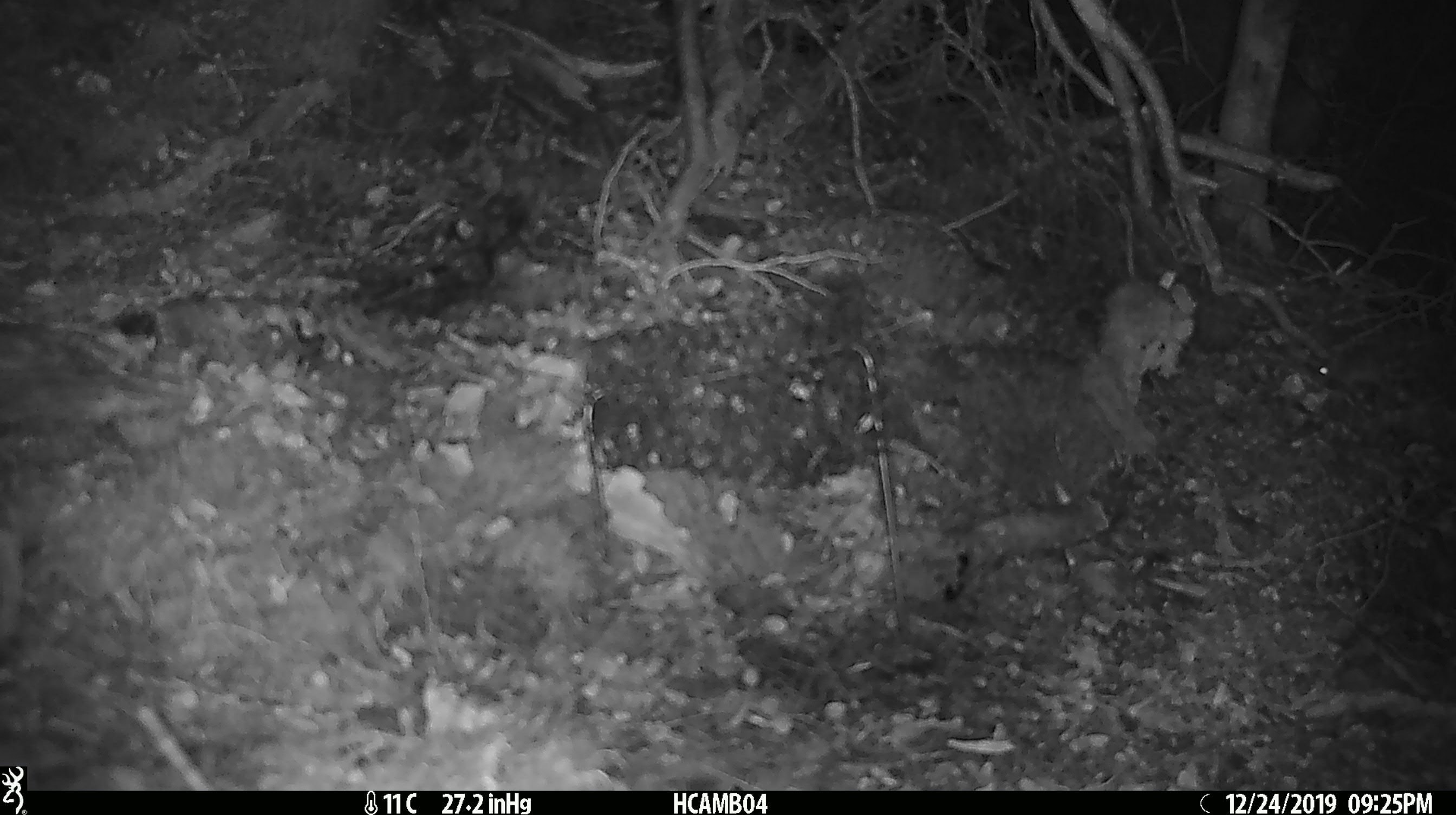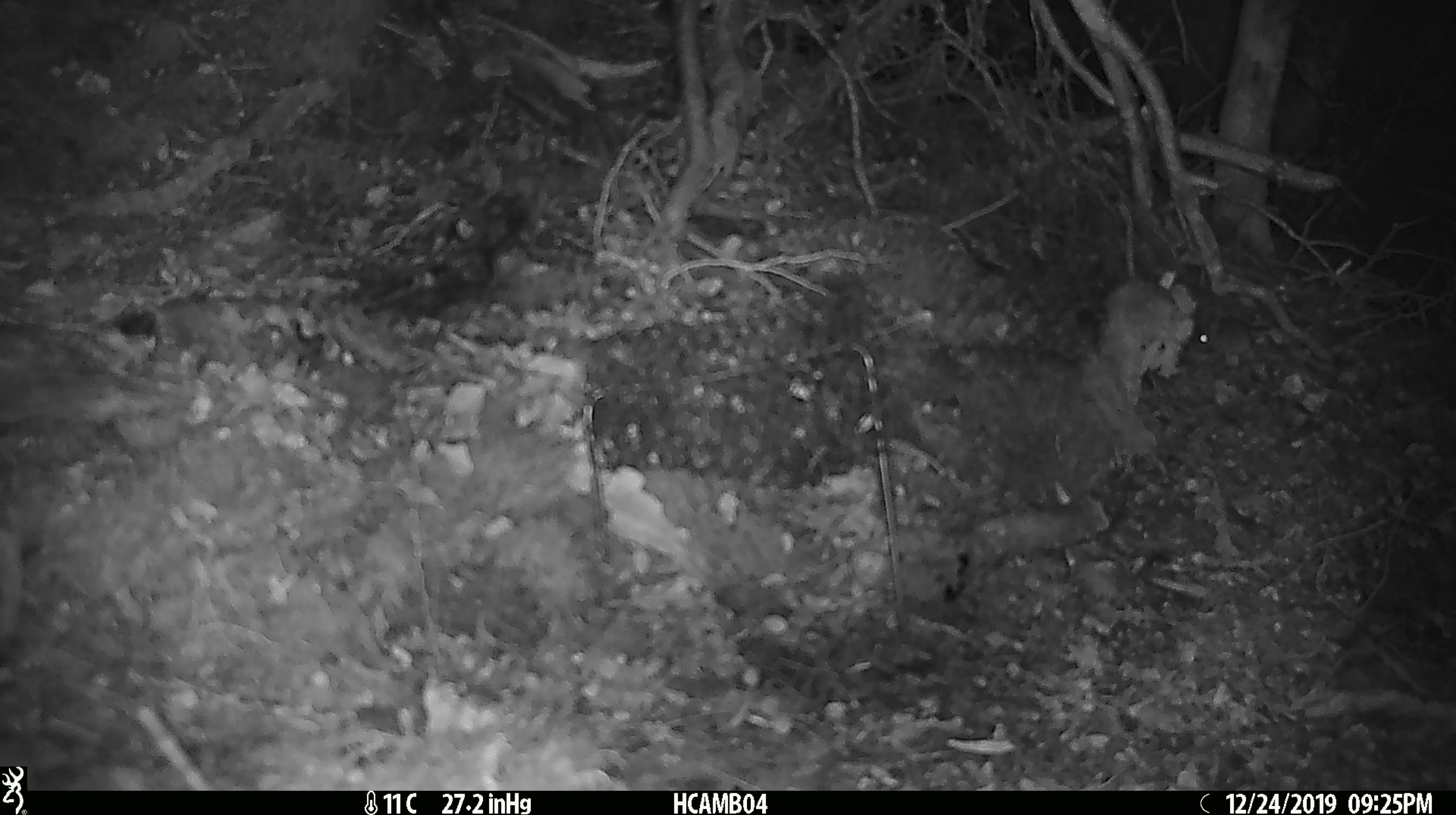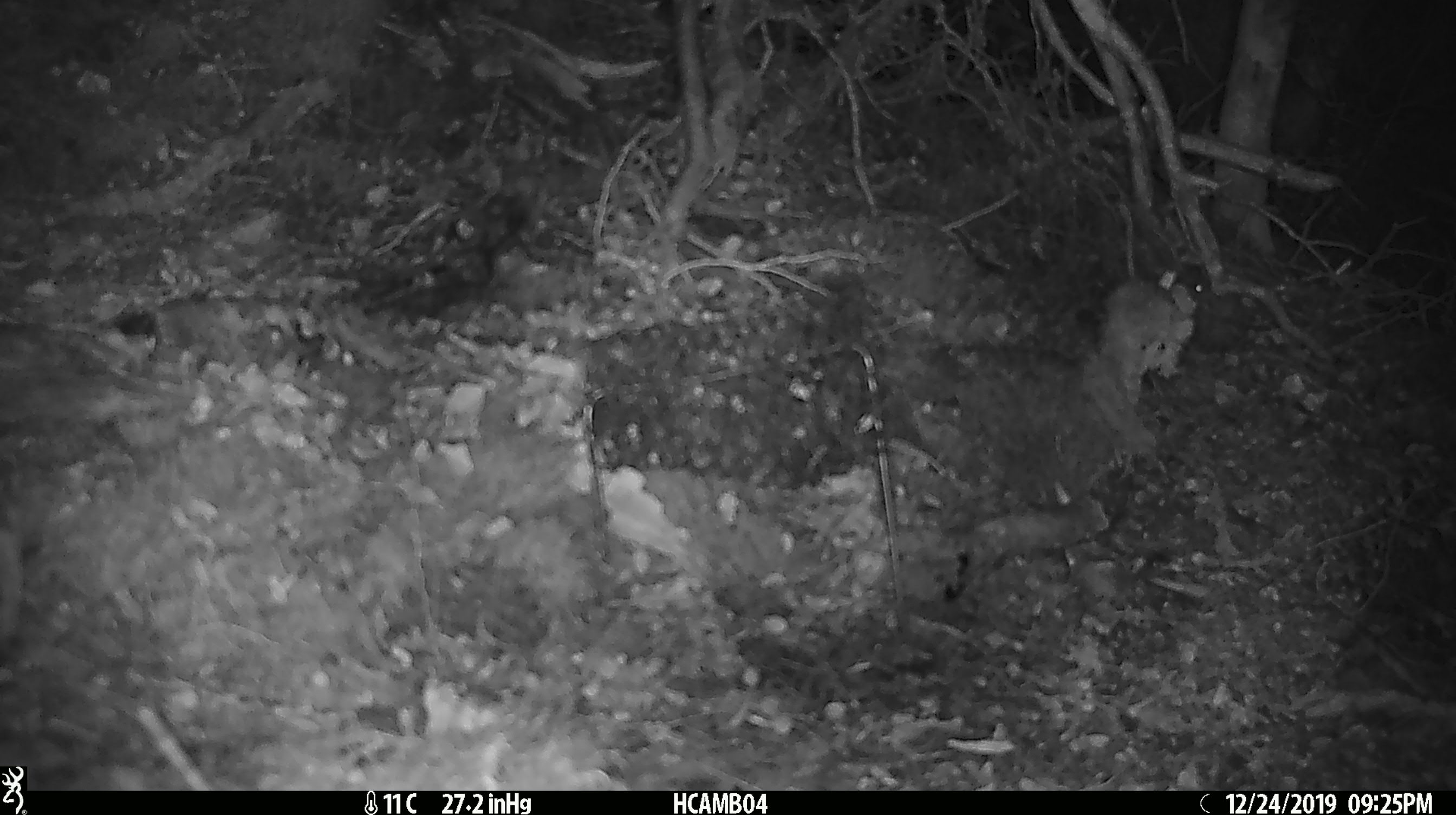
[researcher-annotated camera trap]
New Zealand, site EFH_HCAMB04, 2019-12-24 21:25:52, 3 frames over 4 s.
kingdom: Animalia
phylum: Chordata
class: Mammalia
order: Rodentia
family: Muridae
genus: Mus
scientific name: Mus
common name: mouse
Mouse (Mus).